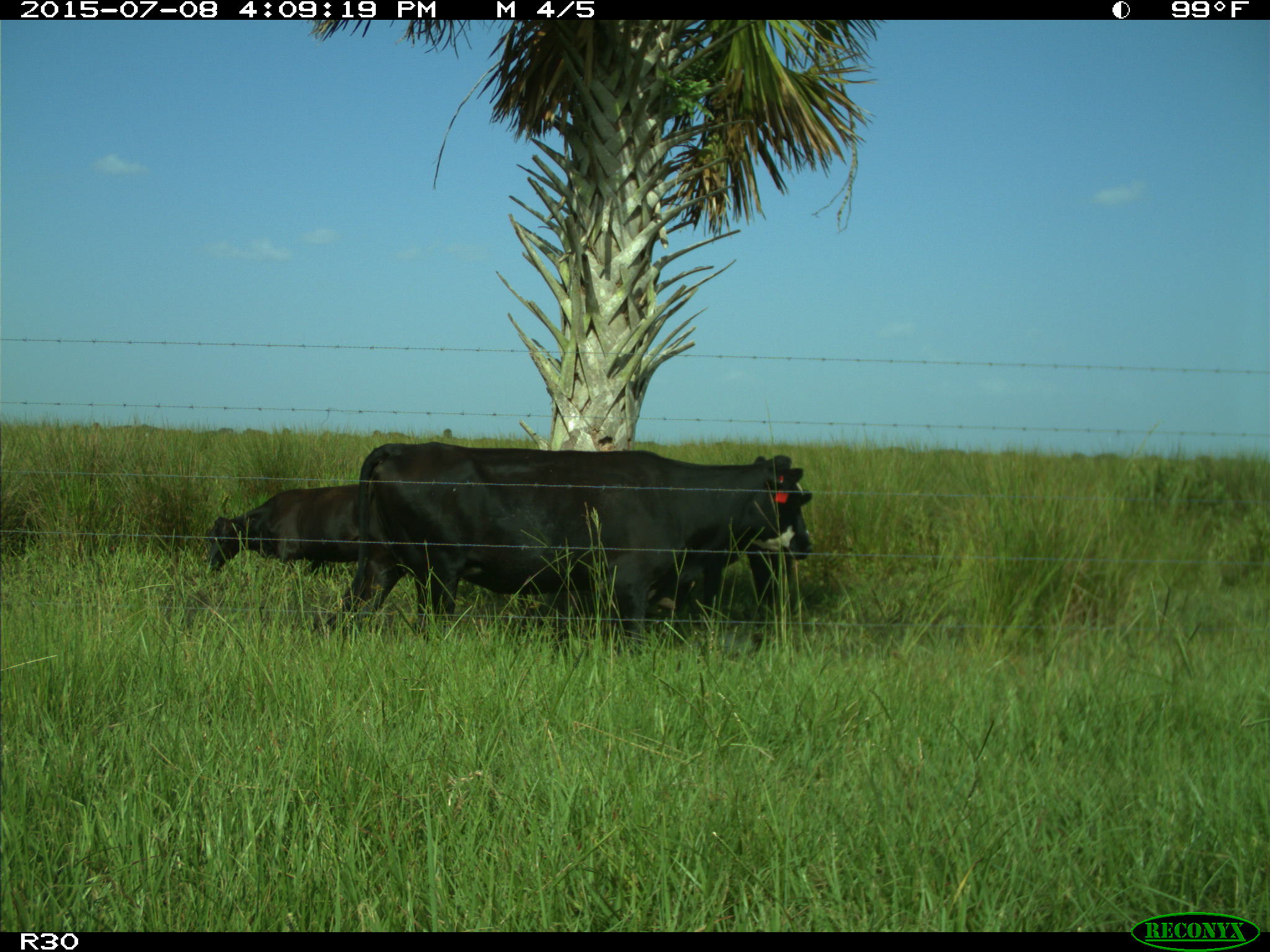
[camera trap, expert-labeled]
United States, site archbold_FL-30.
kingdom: Animalia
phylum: Chordata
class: Mammalia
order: Artiodactyla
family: Bovidae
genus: Bos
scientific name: Bos taurus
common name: domestic cow